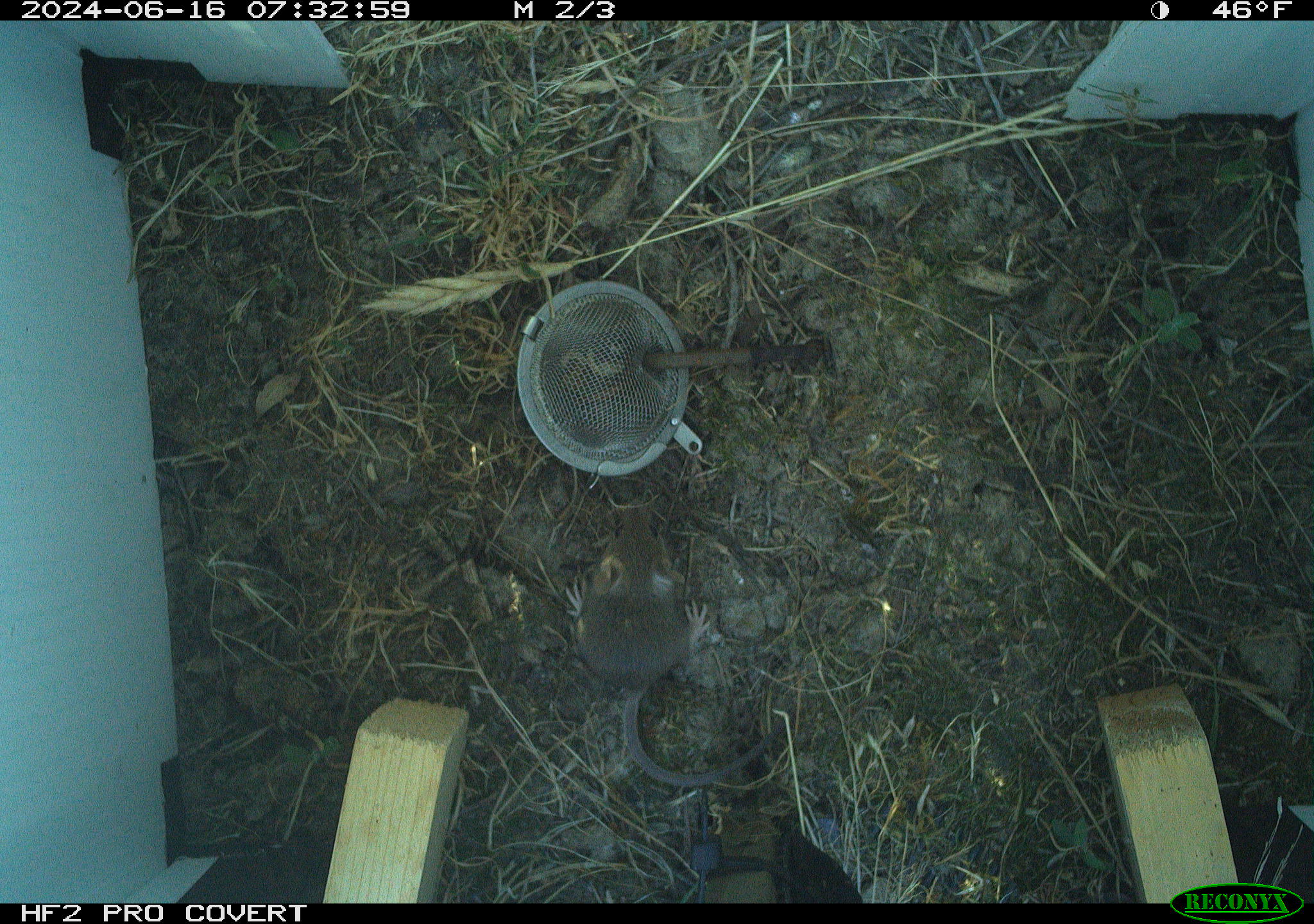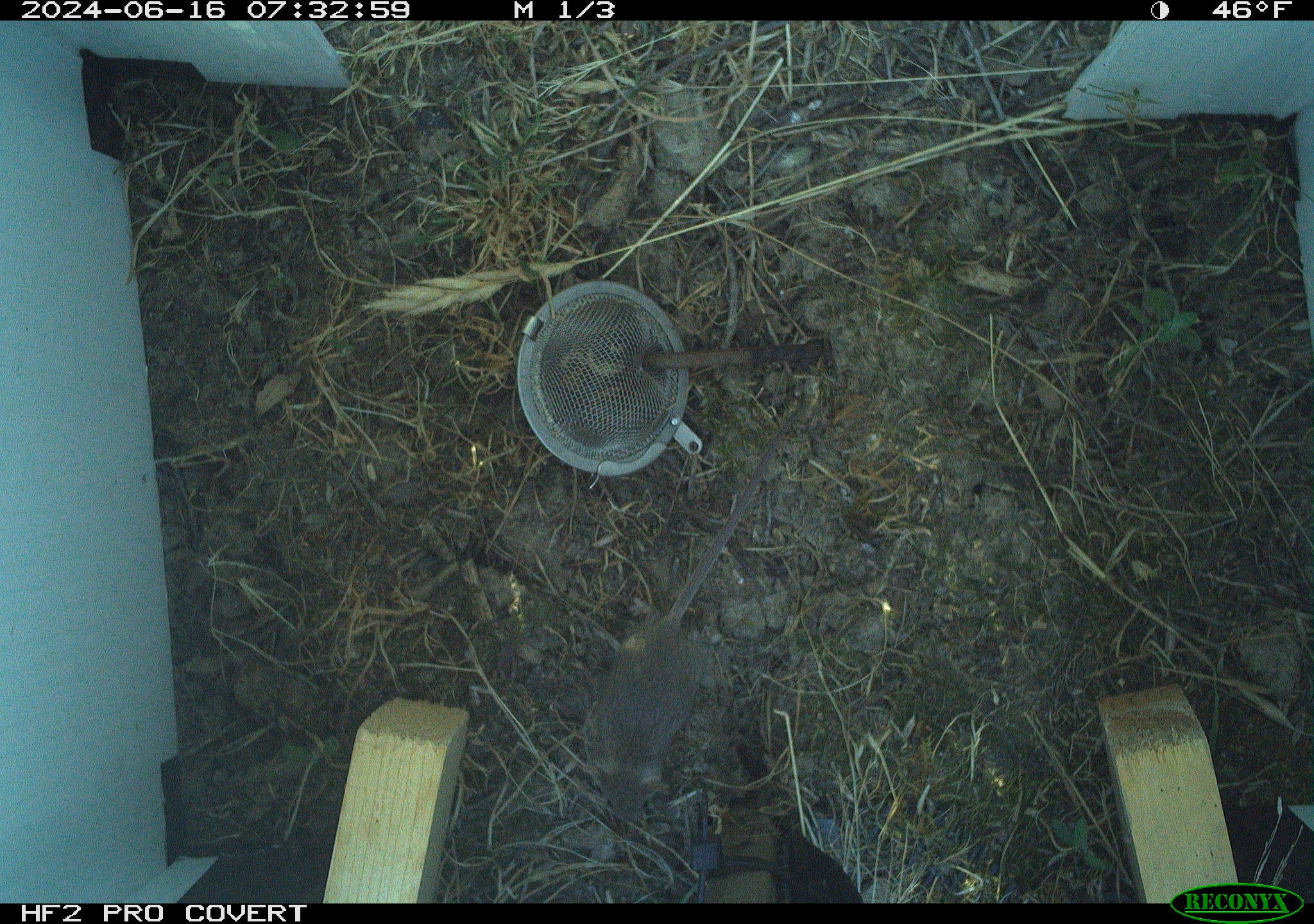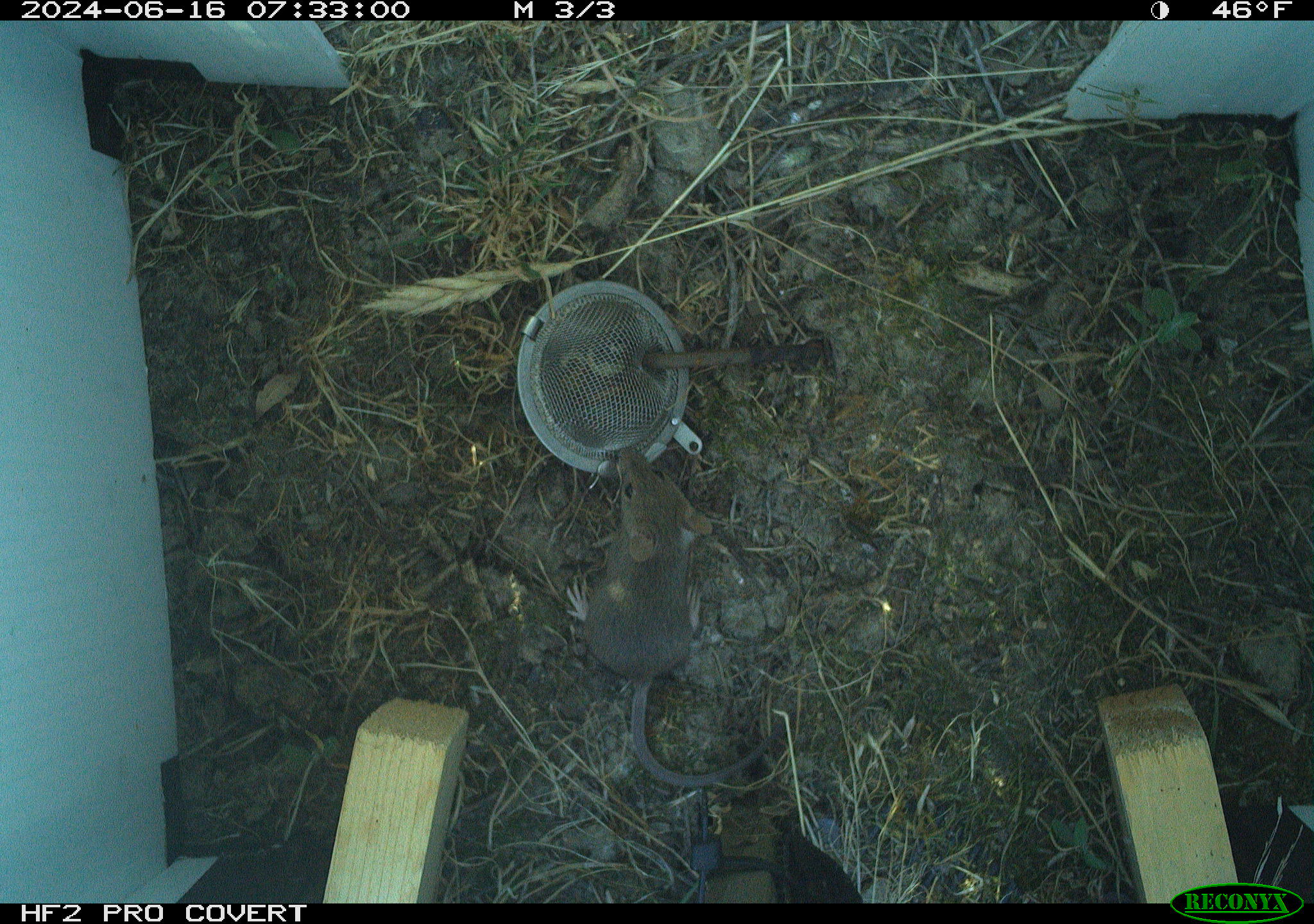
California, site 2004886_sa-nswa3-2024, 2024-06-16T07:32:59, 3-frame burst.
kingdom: Animalia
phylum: Chordata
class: Mammalia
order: Rodentia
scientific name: Rodentia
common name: rodent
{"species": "rodent (Rodentia)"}